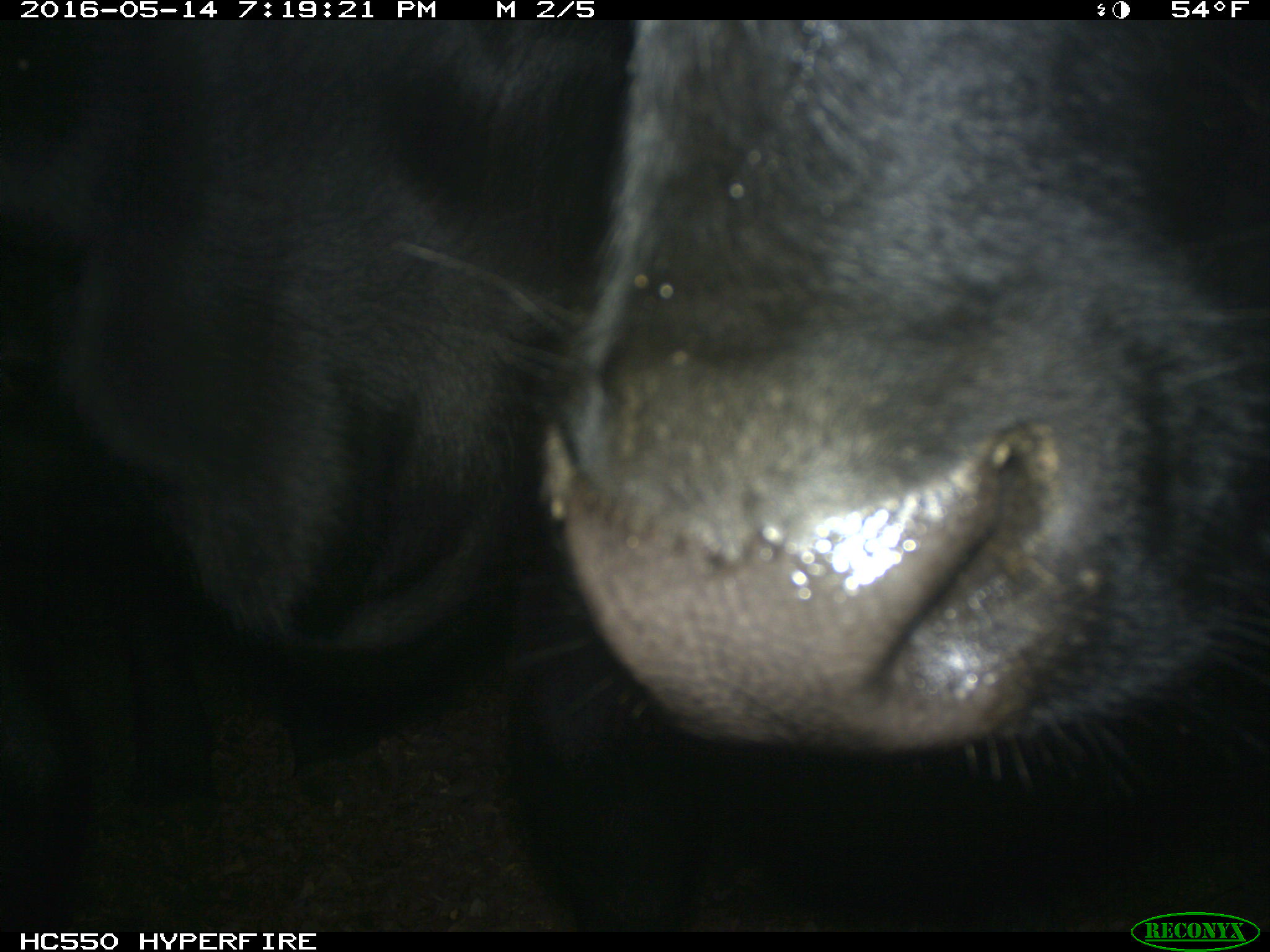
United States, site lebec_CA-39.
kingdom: Animalia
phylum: Chordata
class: Mammalia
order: Artiodactyla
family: Bovidae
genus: Bos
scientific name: Bos taurus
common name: domestic cow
Bos taurus (domestic cow).